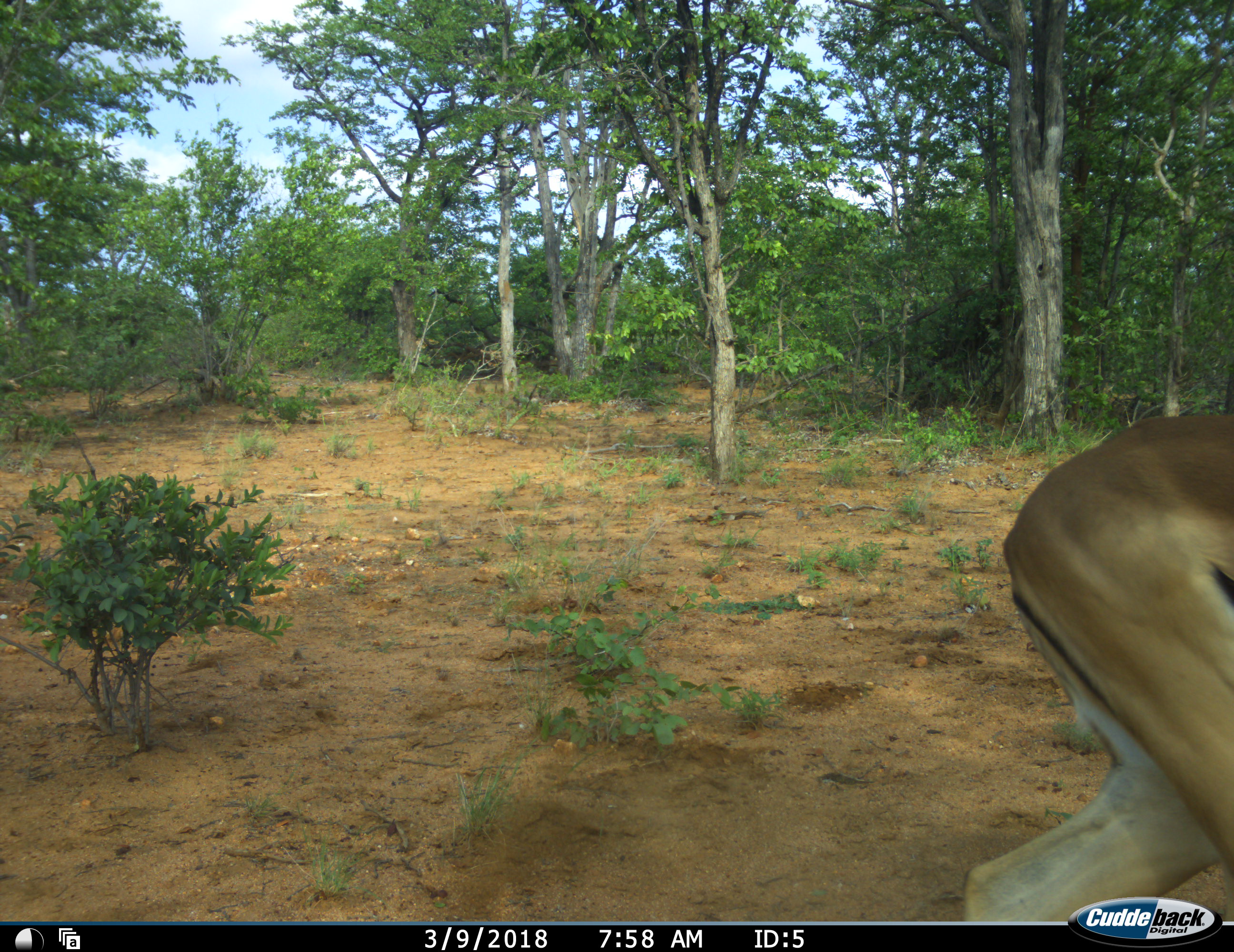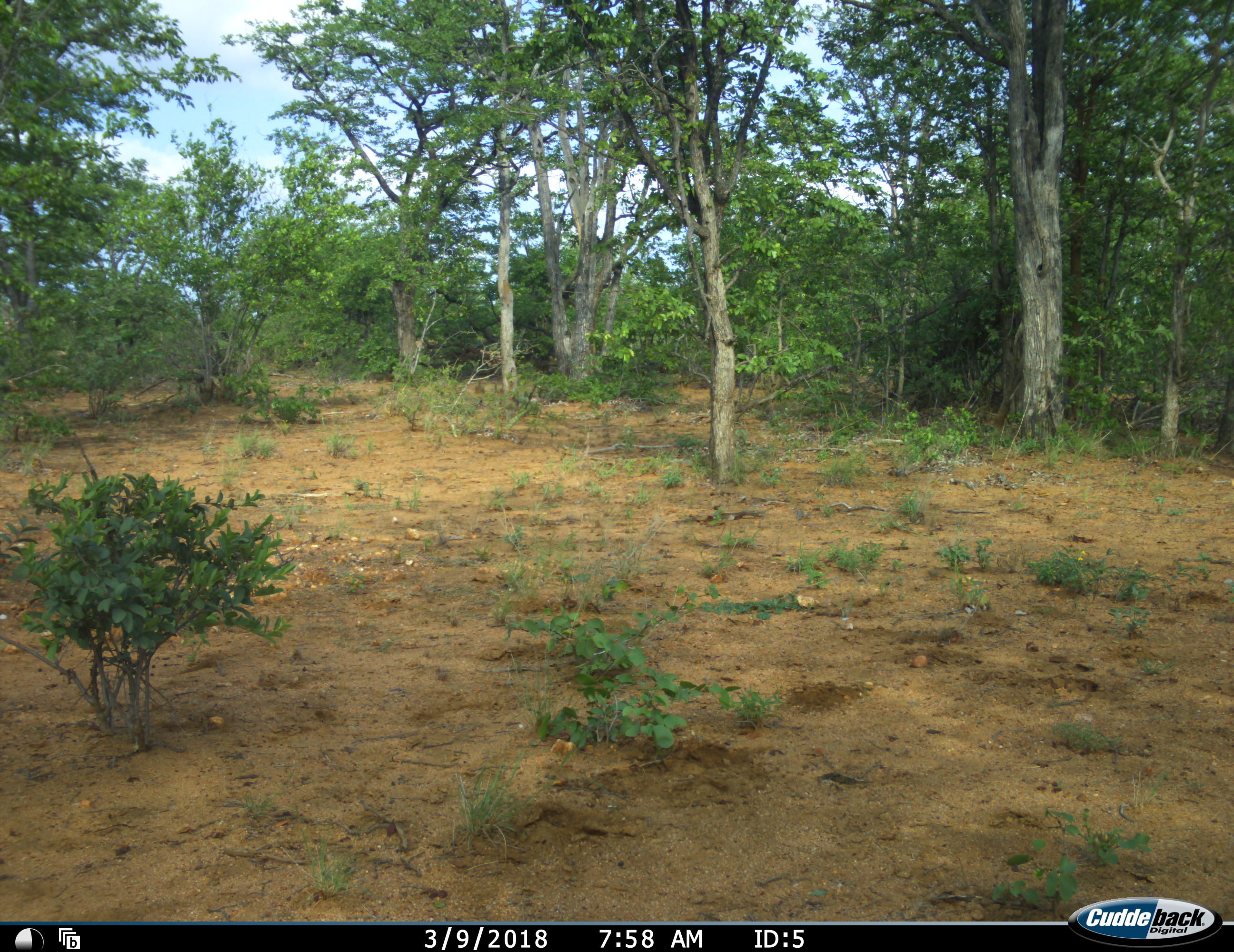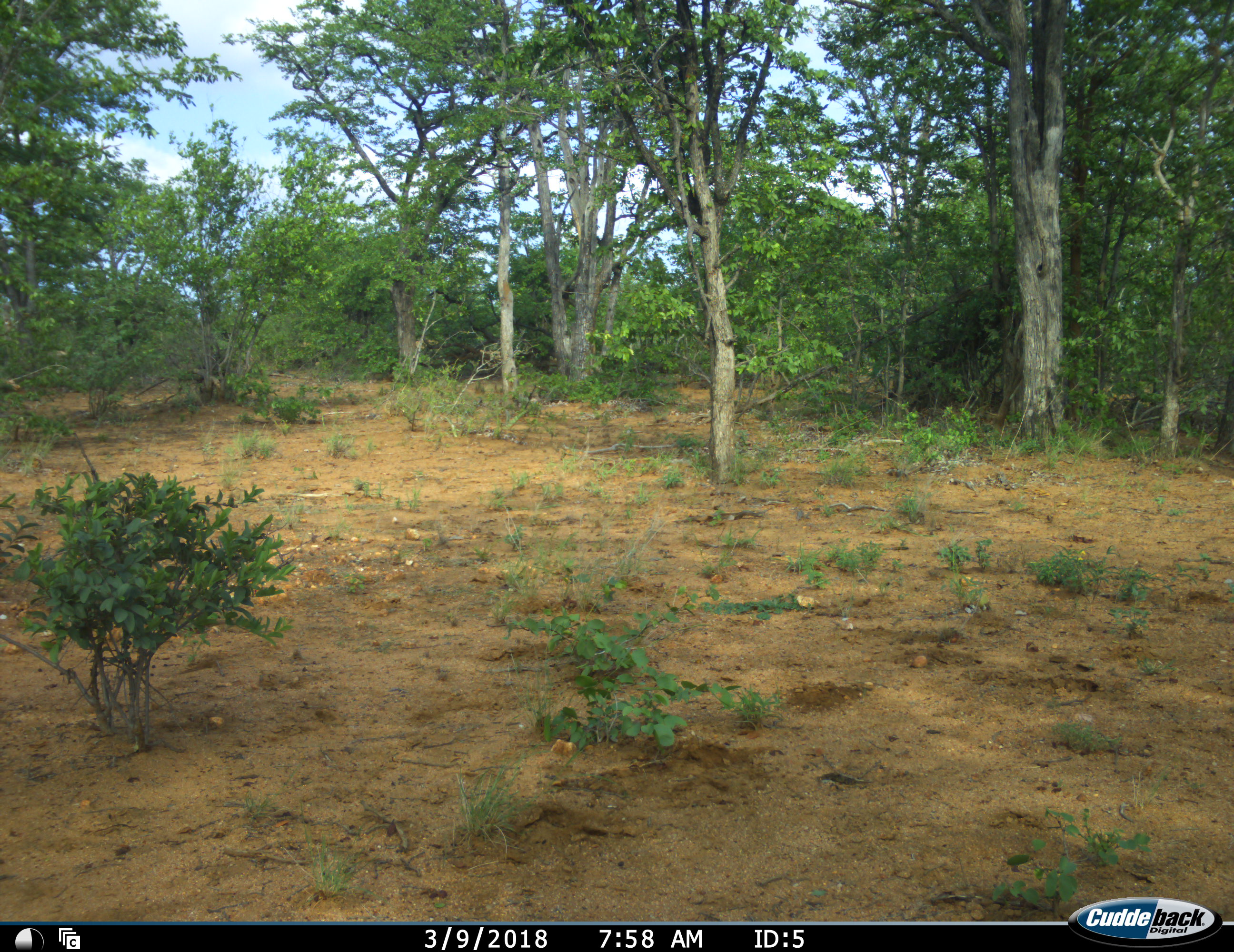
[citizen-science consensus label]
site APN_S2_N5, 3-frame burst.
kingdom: Animalia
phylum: Chordata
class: Mammalia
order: Artiodactyla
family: Bovidae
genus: Aepyceros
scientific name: Aepyceros melampus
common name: impala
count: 1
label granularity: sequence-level